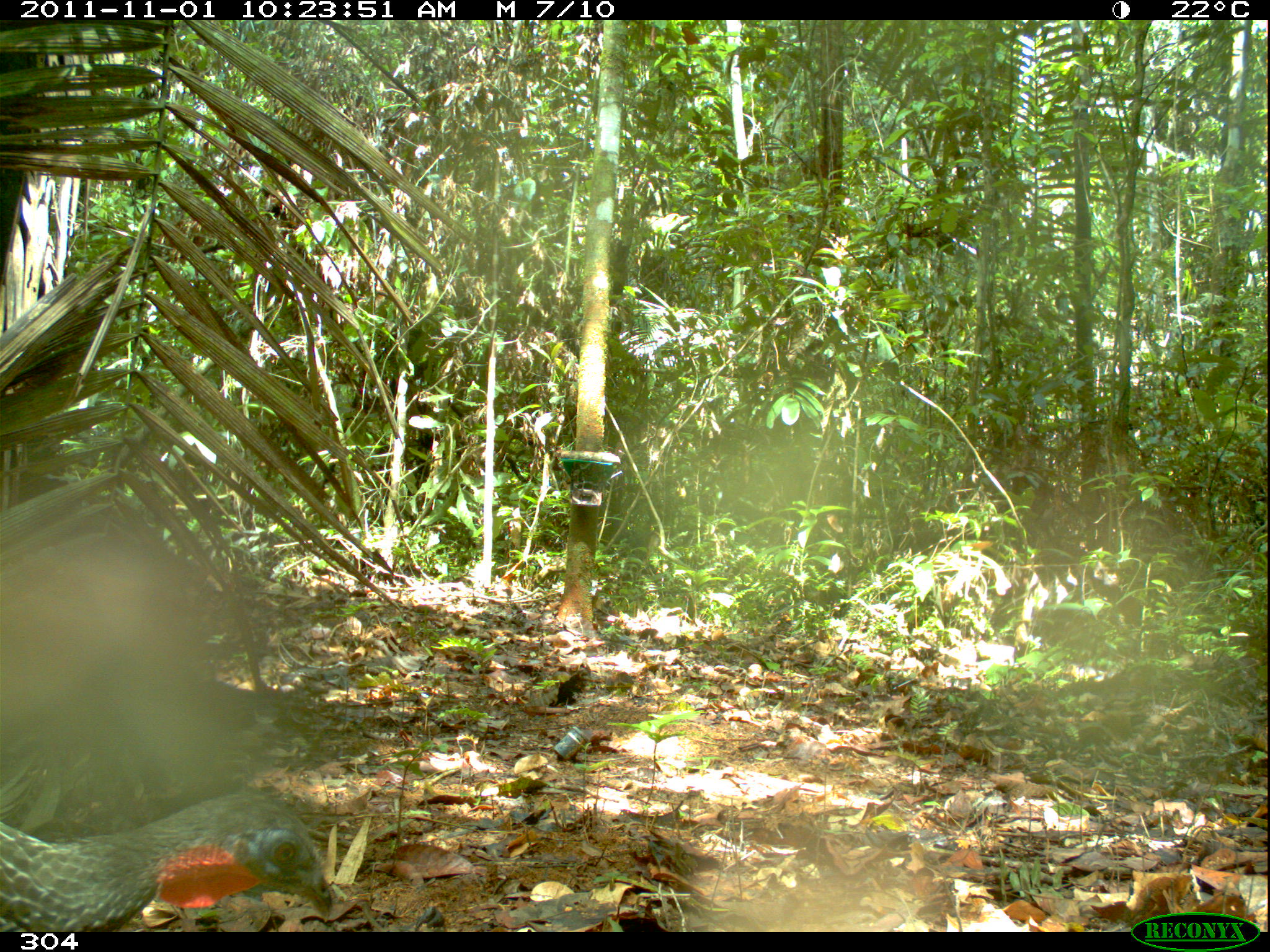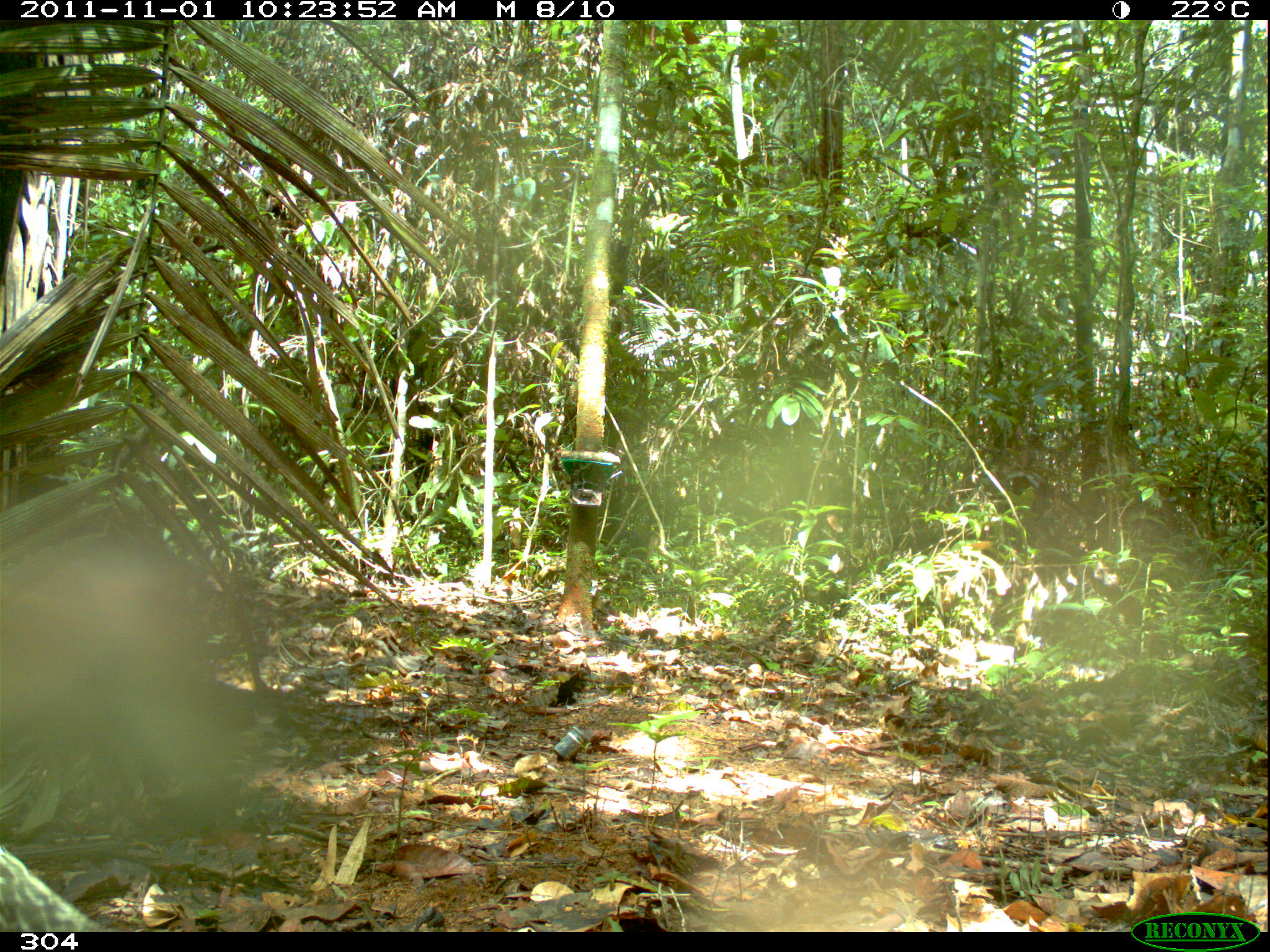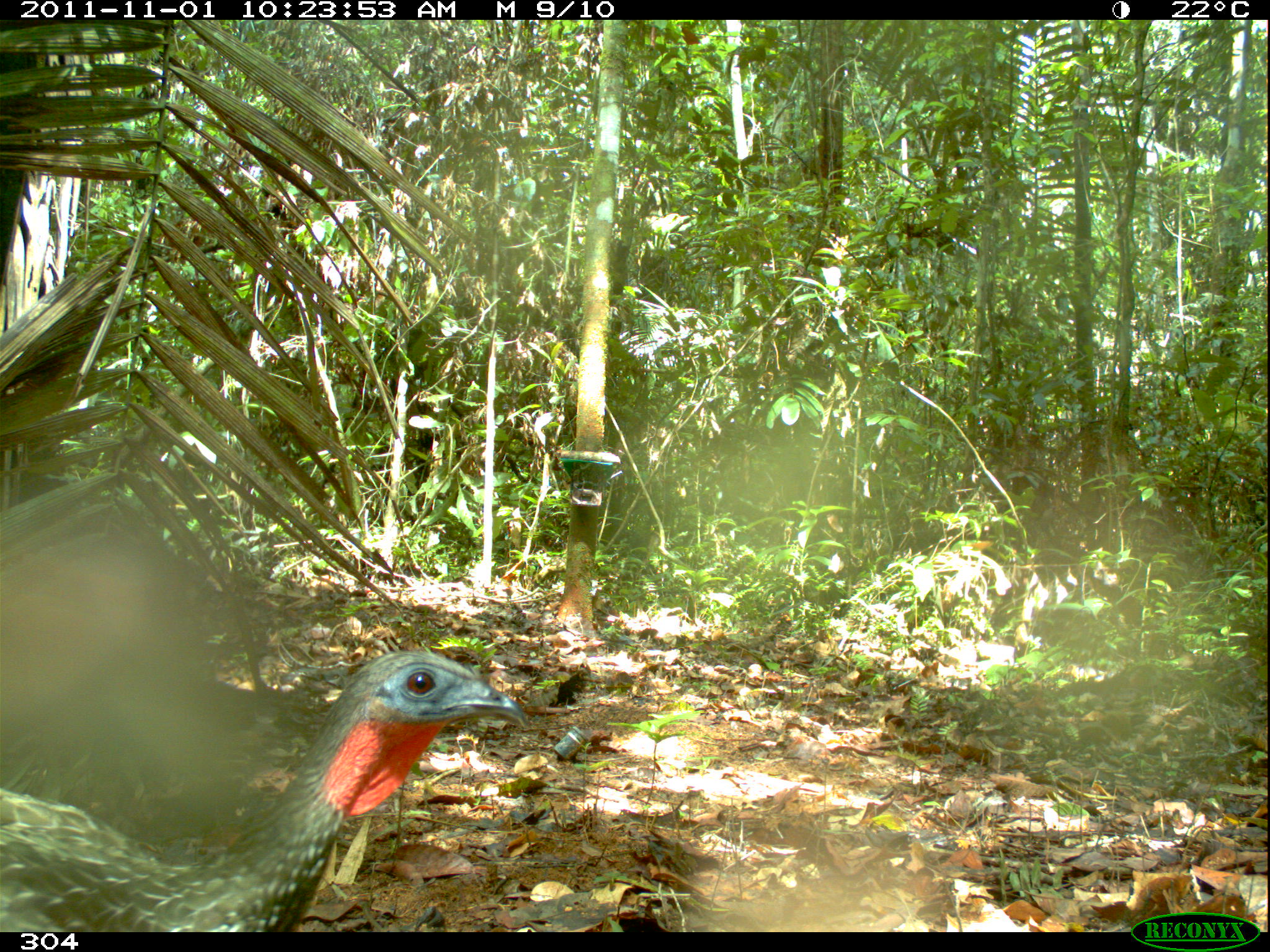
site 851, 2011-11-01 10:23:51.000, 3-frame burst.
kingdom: Animalia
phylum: Chordata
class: Aves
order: Galliformes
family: Cracidae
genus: Penelope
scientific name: Penelope jacquacu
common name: spix's guan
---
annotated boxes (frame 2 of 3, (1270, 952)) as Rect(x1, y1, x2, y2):
penelope jacquacu: Rect(0, 840, 109, 931)